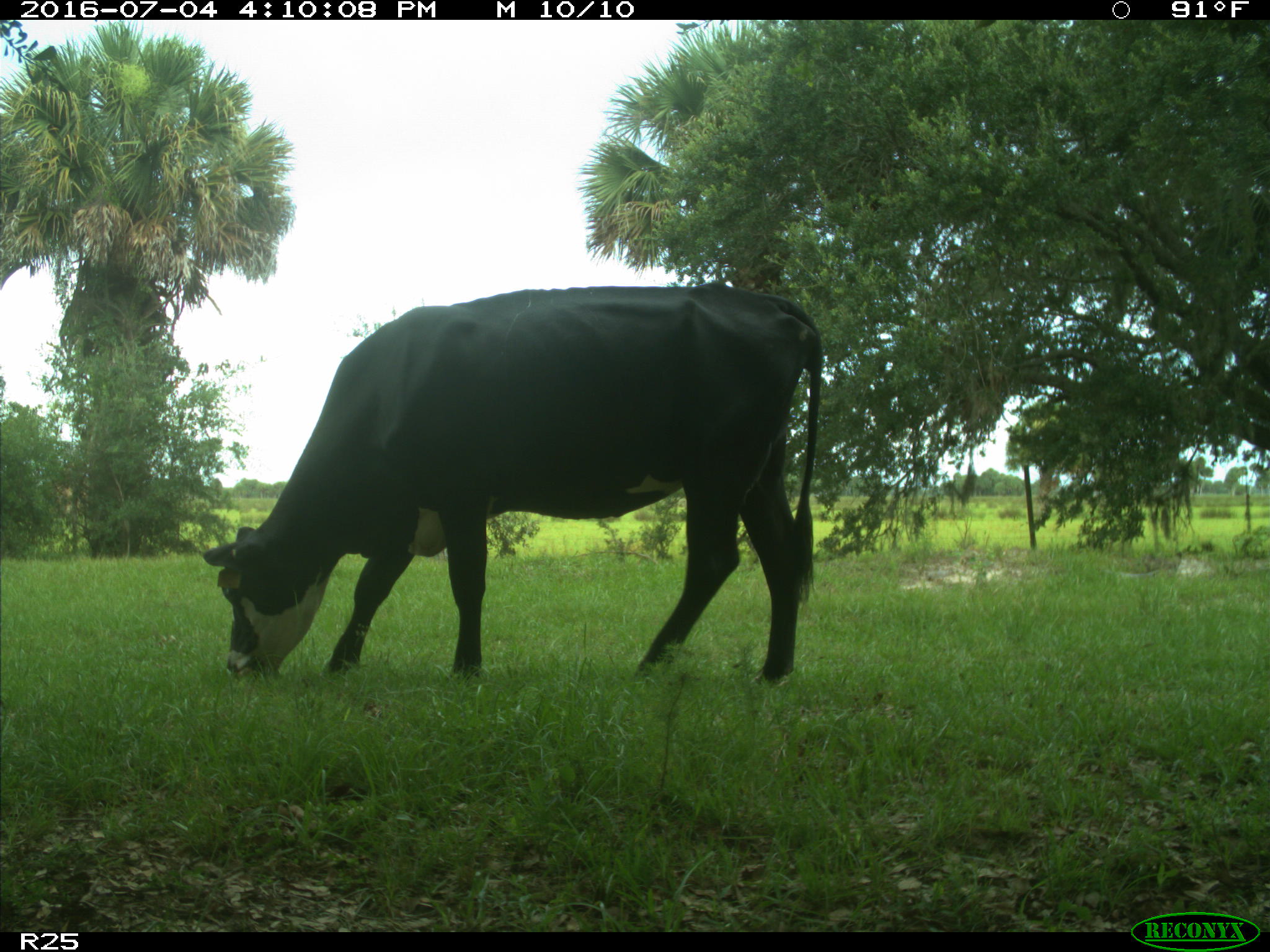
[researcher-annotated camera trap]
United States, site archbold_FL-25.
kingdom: Animalia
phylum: Chordata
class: Mammalia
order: Artiodactyla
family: Bovidae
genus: Bos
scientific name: Bos taurus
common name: domestic cow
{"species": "Bos taurus (domestic cow)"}